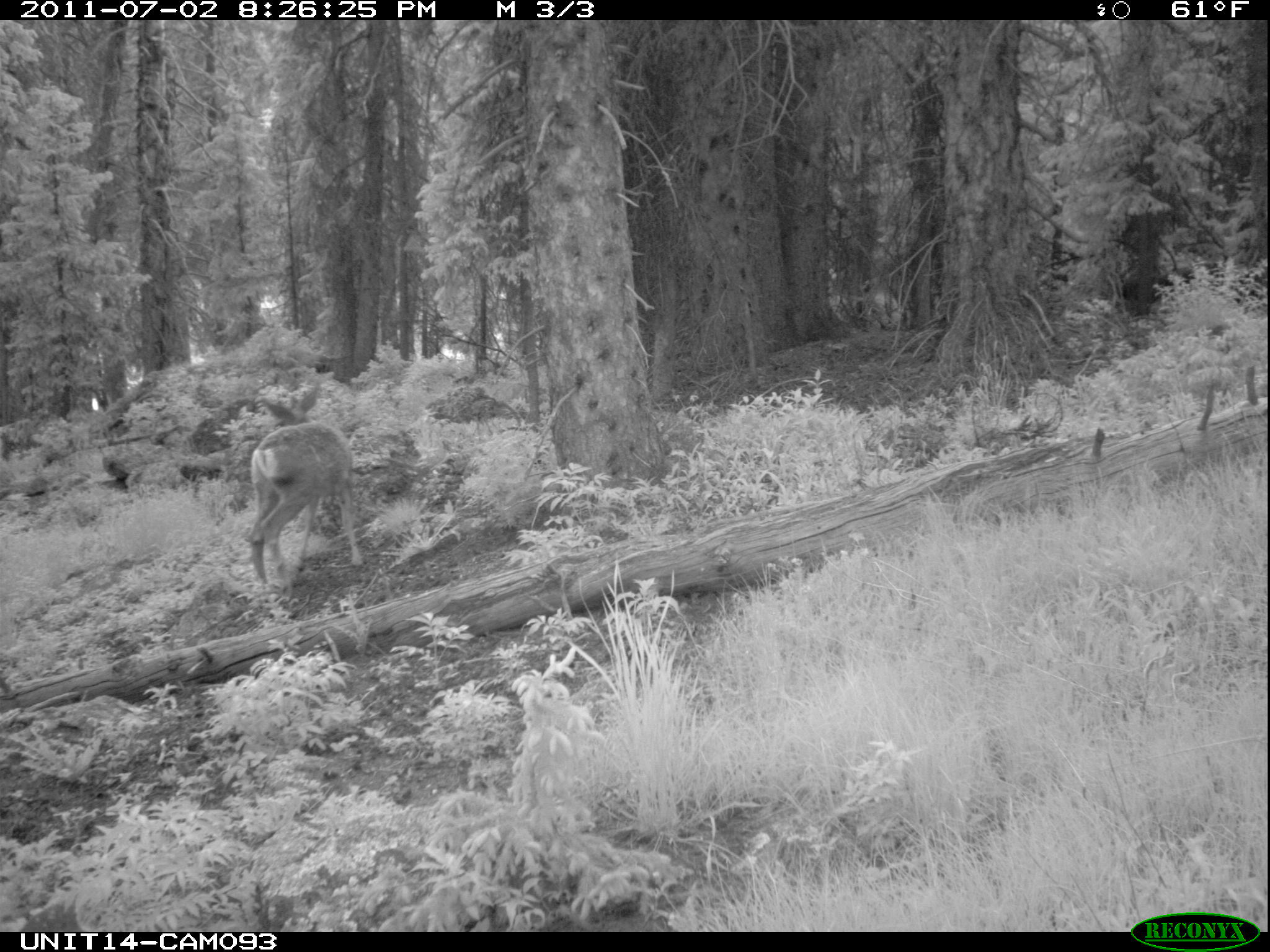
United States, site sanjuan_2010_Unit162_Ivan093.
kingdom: Animalia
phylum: Chordata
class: Mammalia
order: Artiodactyla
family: Cervidae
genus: Odocoileus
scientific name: Odocoileus hemionus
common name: mule deer